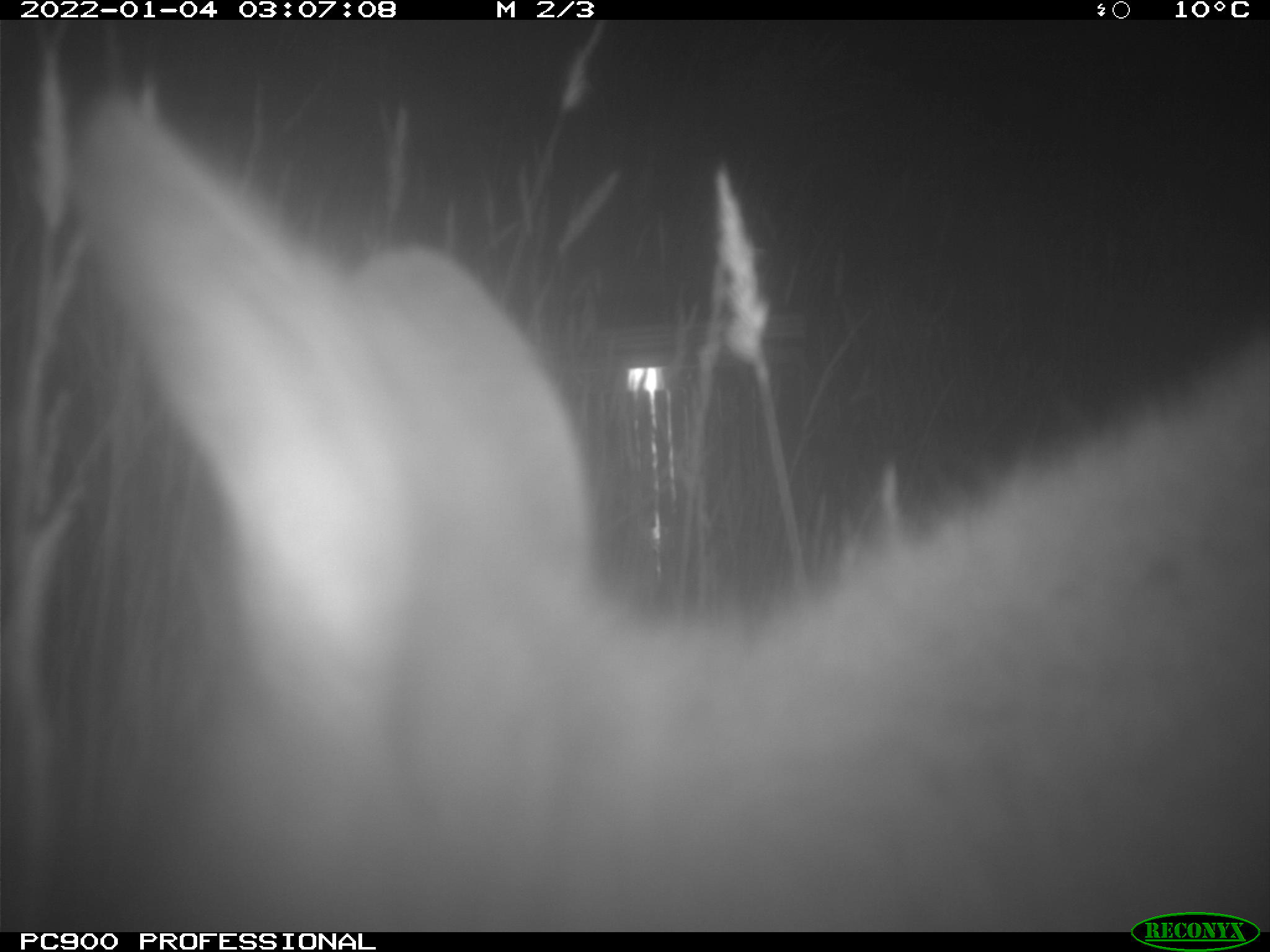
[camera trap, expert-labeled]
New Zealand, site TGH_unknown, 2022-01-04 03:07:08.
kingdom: Animalia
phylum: Chordata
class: Mammalia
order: Diprotodontia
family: Macropodidae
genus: Notamacropus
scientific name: Notamacropus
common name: wallaby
Wallaby (Notamacropus).